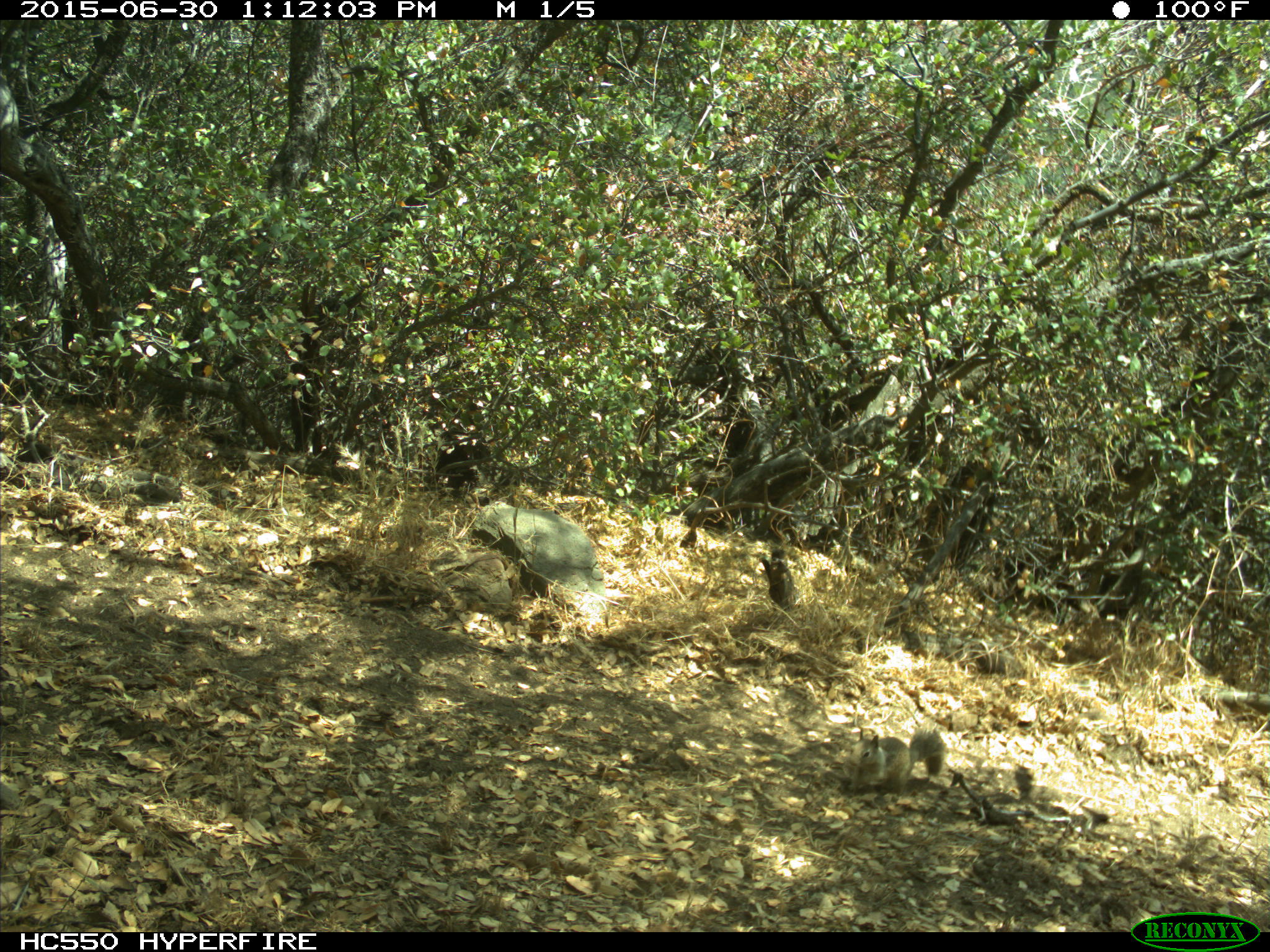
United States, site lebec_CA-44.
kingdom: Animalia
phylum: Chordata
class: Mammalia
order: Rodentia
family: Sciuridae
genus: Otospermophilus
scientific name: Otospermophilus beecheyi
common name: california ground squirrel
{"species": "Otospermophilus beecheyi (california ground squirrel)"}